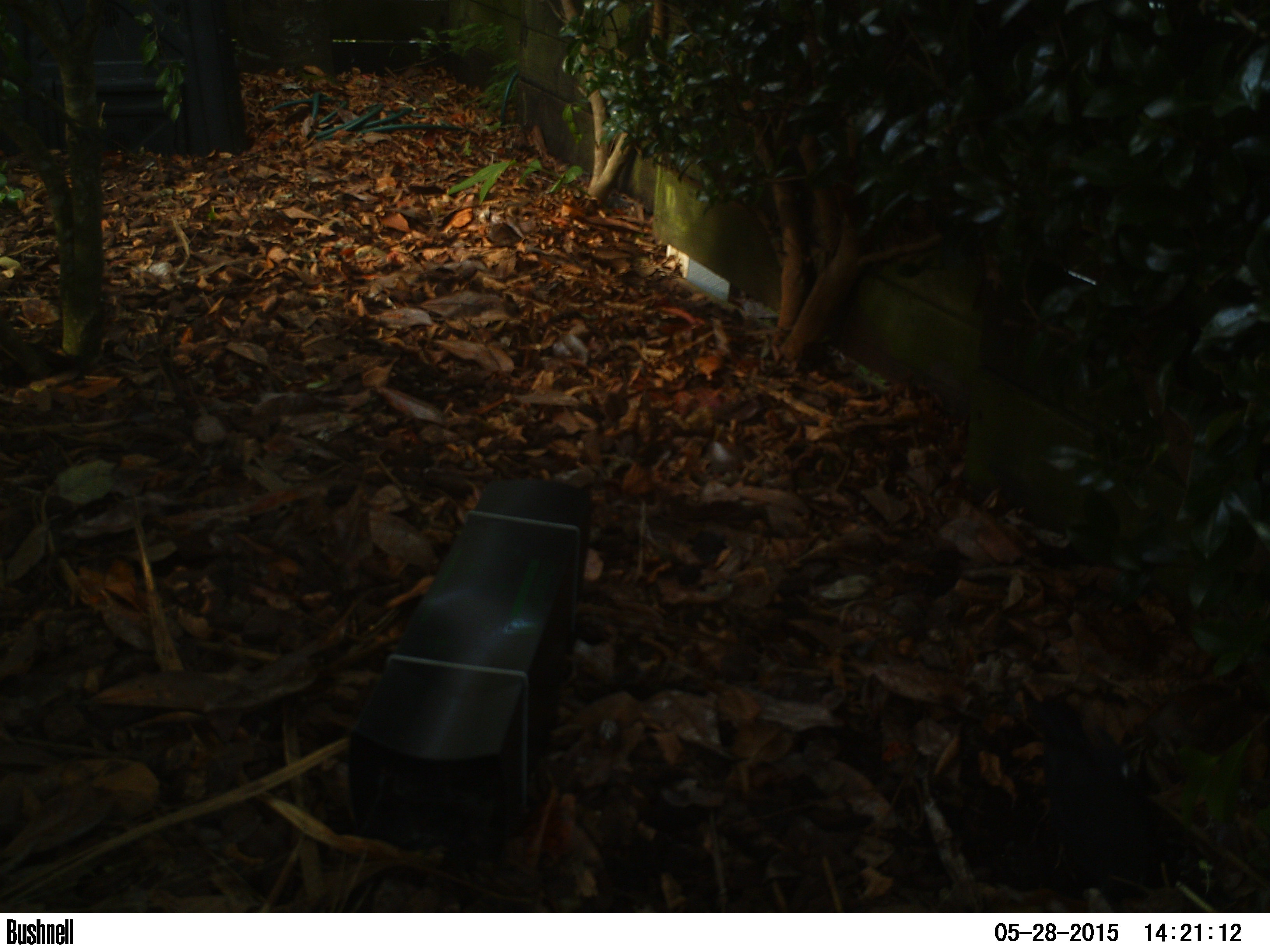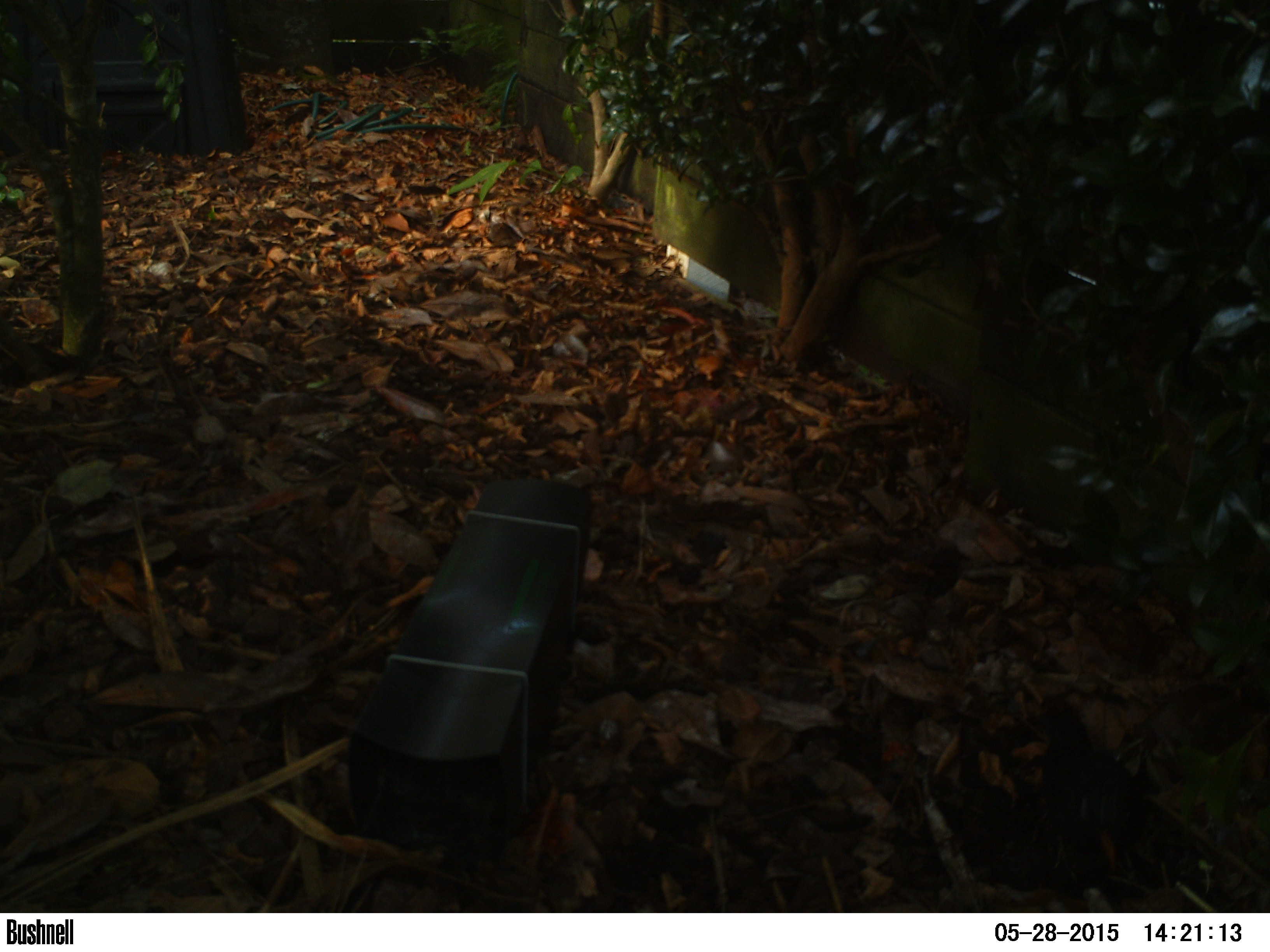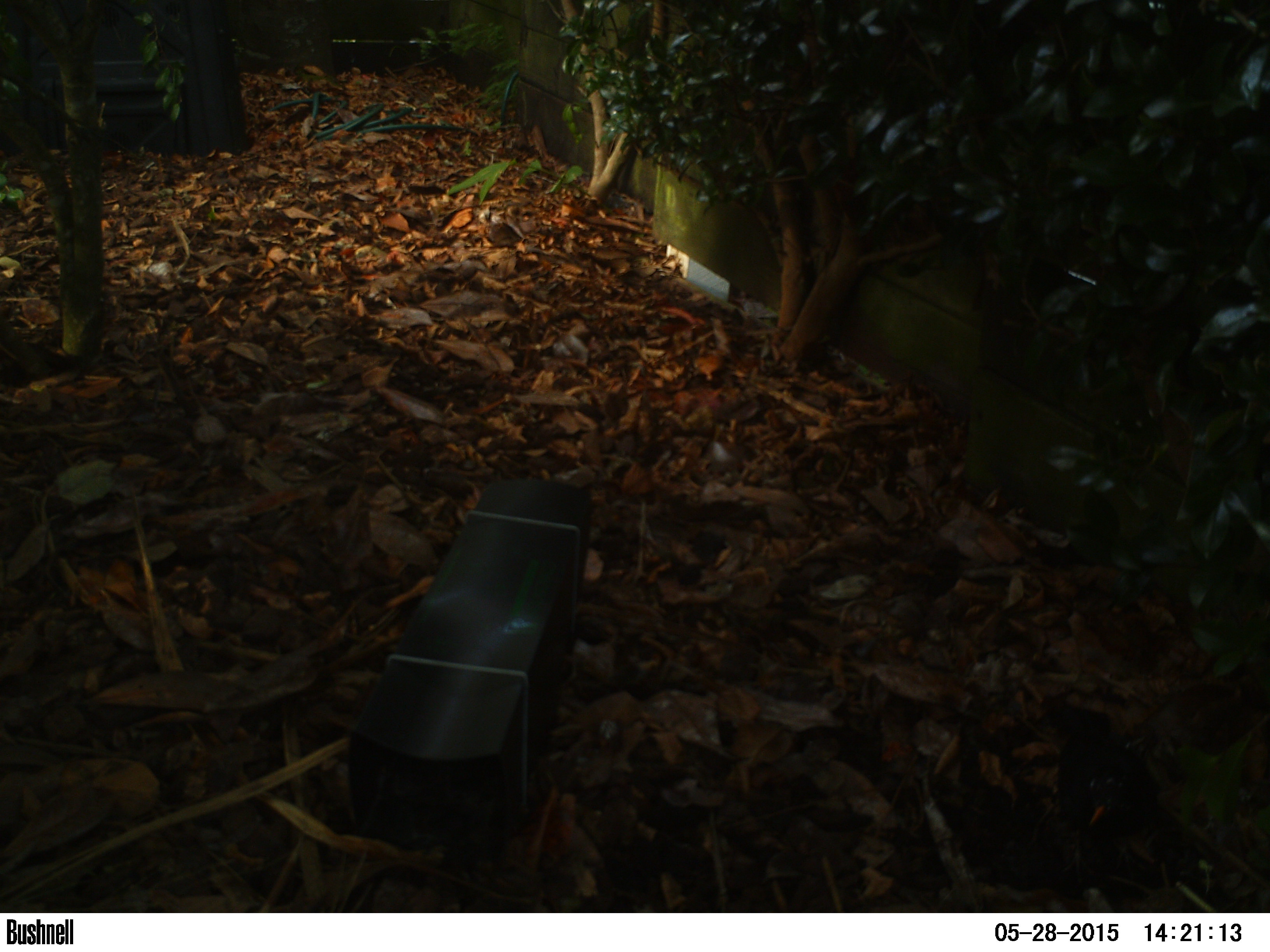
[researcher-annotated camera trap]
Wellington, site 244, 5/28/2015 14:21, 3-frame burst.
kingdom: Animalia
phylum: Chordata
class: Aves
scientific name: Aves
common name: bird